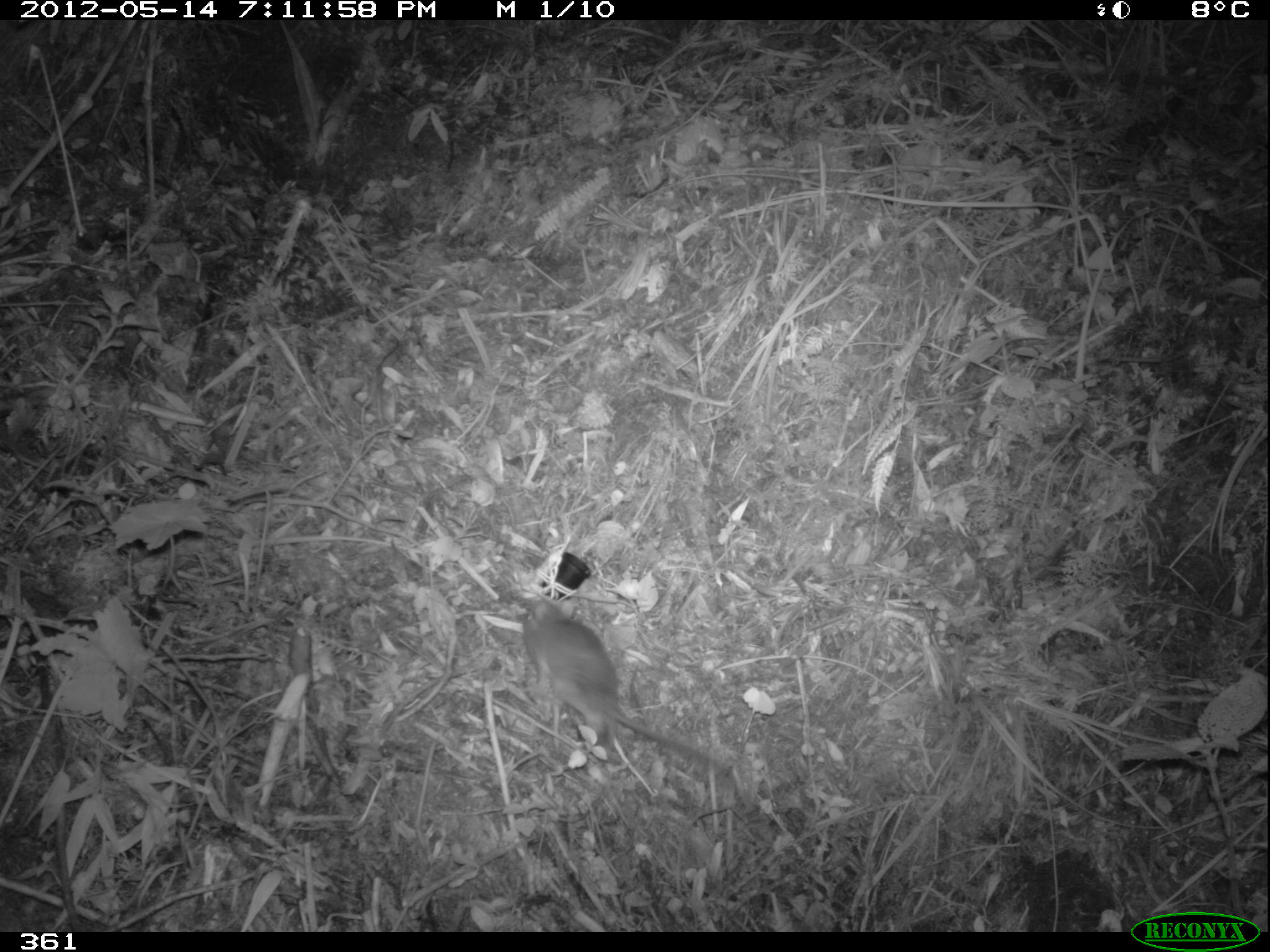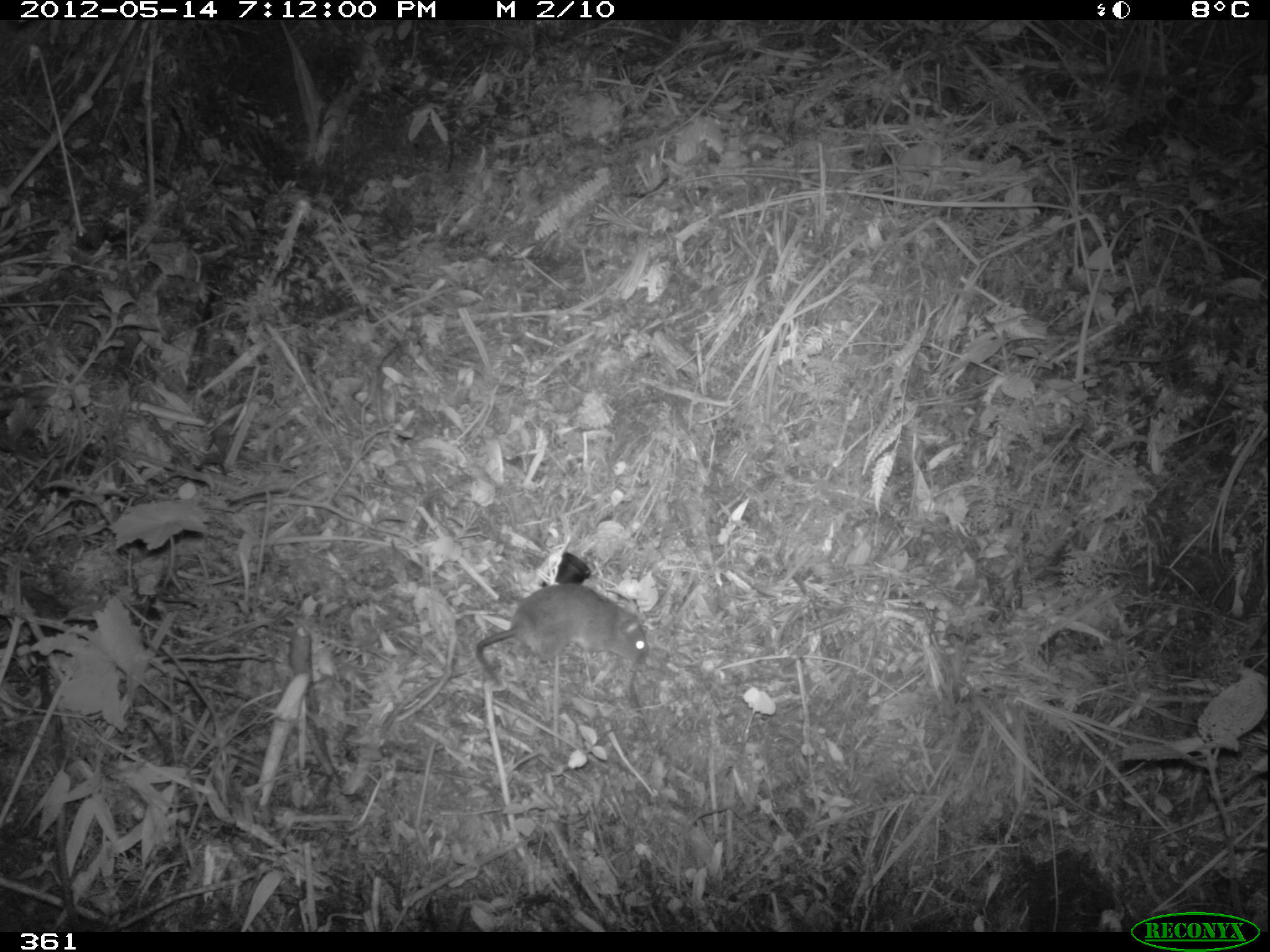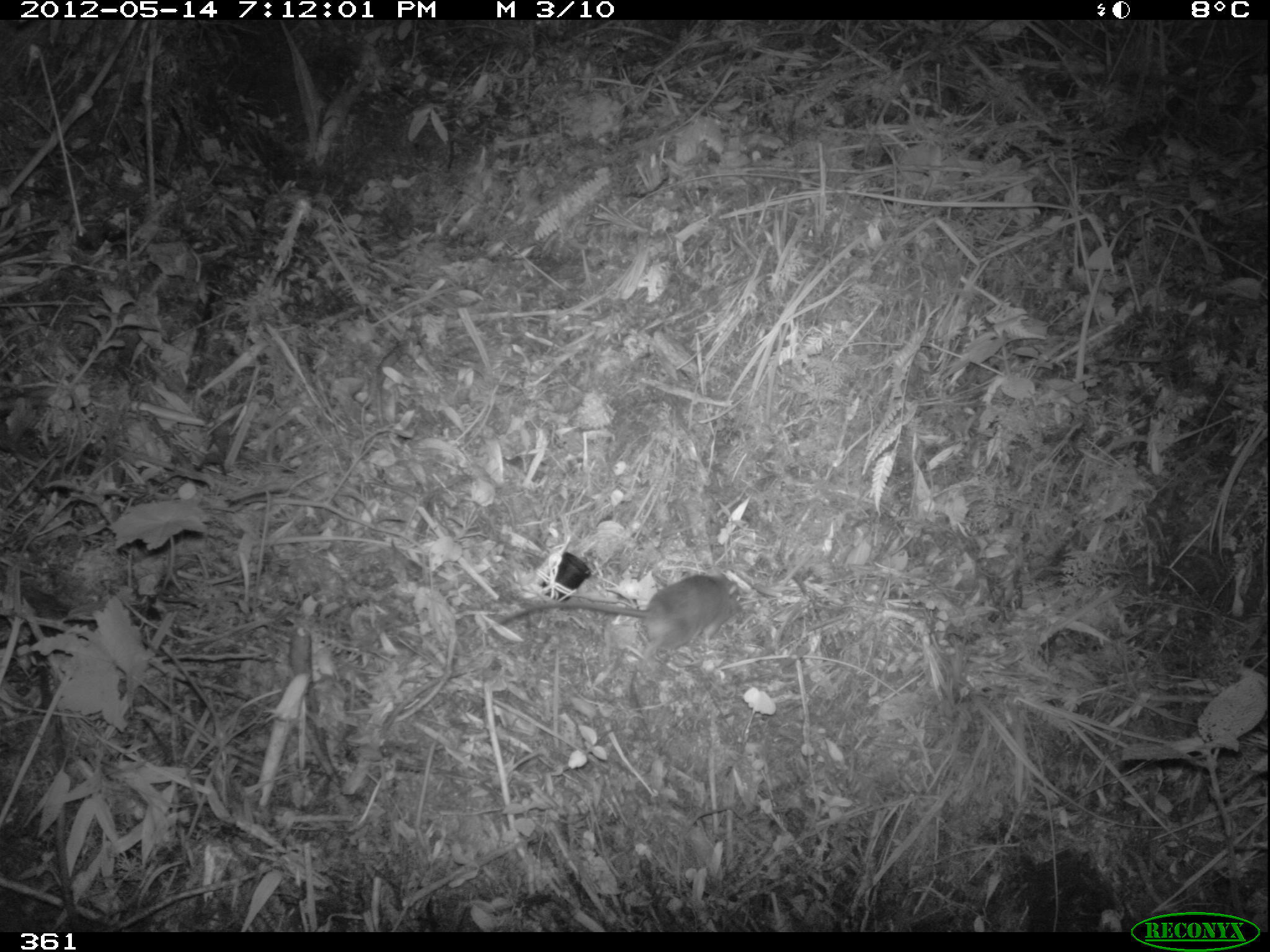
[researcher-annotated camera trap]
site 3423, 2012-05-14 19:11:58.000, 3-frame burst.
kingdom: Animalia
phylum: Chordata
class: Mammalia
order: Rodentia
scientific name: Rodentia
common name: rodents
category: unknown rodent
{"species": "unknown rodent (rodents) (Rodentia)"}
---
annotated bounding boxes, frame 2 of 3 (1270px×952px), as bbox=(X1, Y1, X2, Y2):
unknown rodent: bbox=(475, 583, 649, 686)